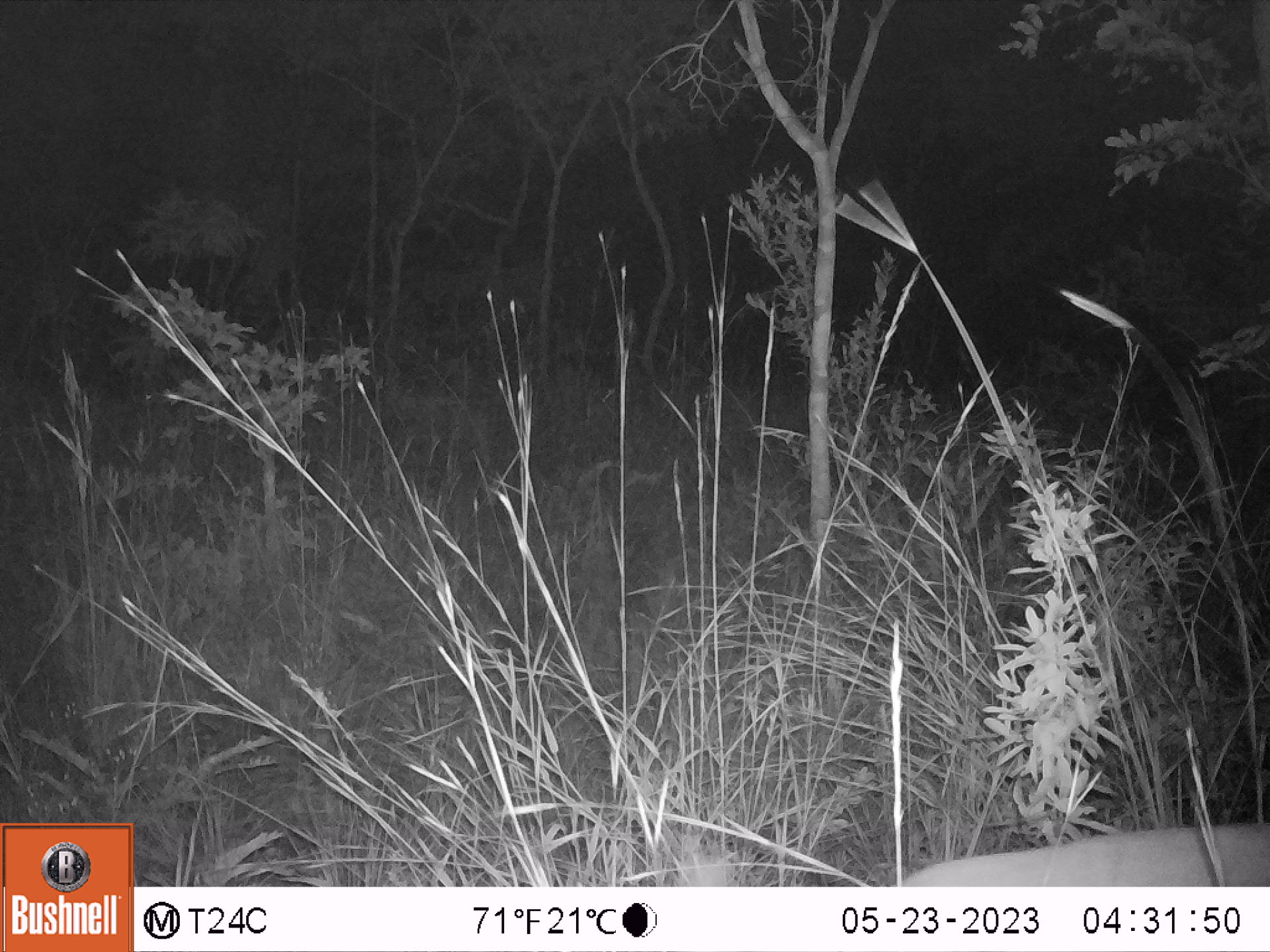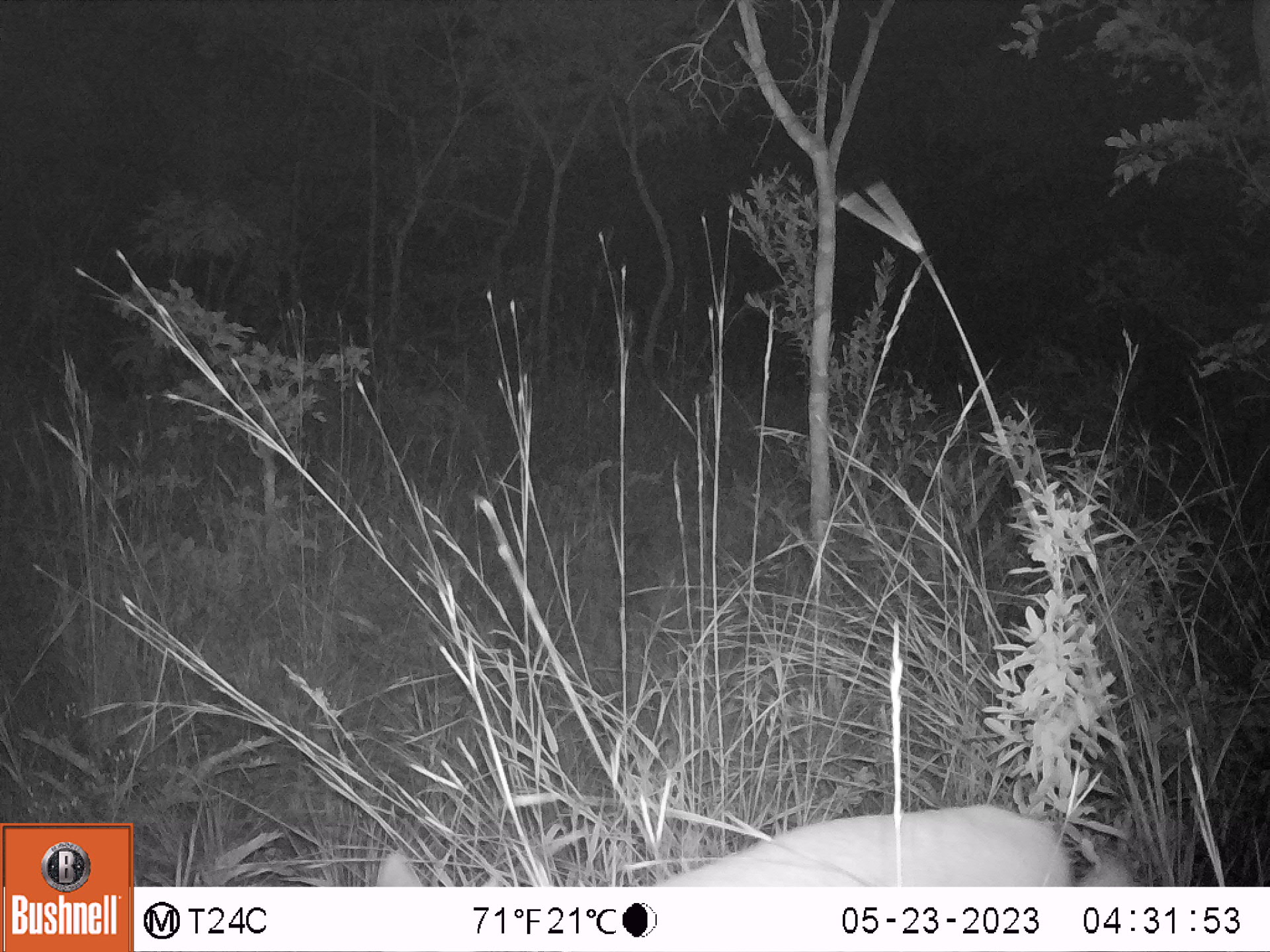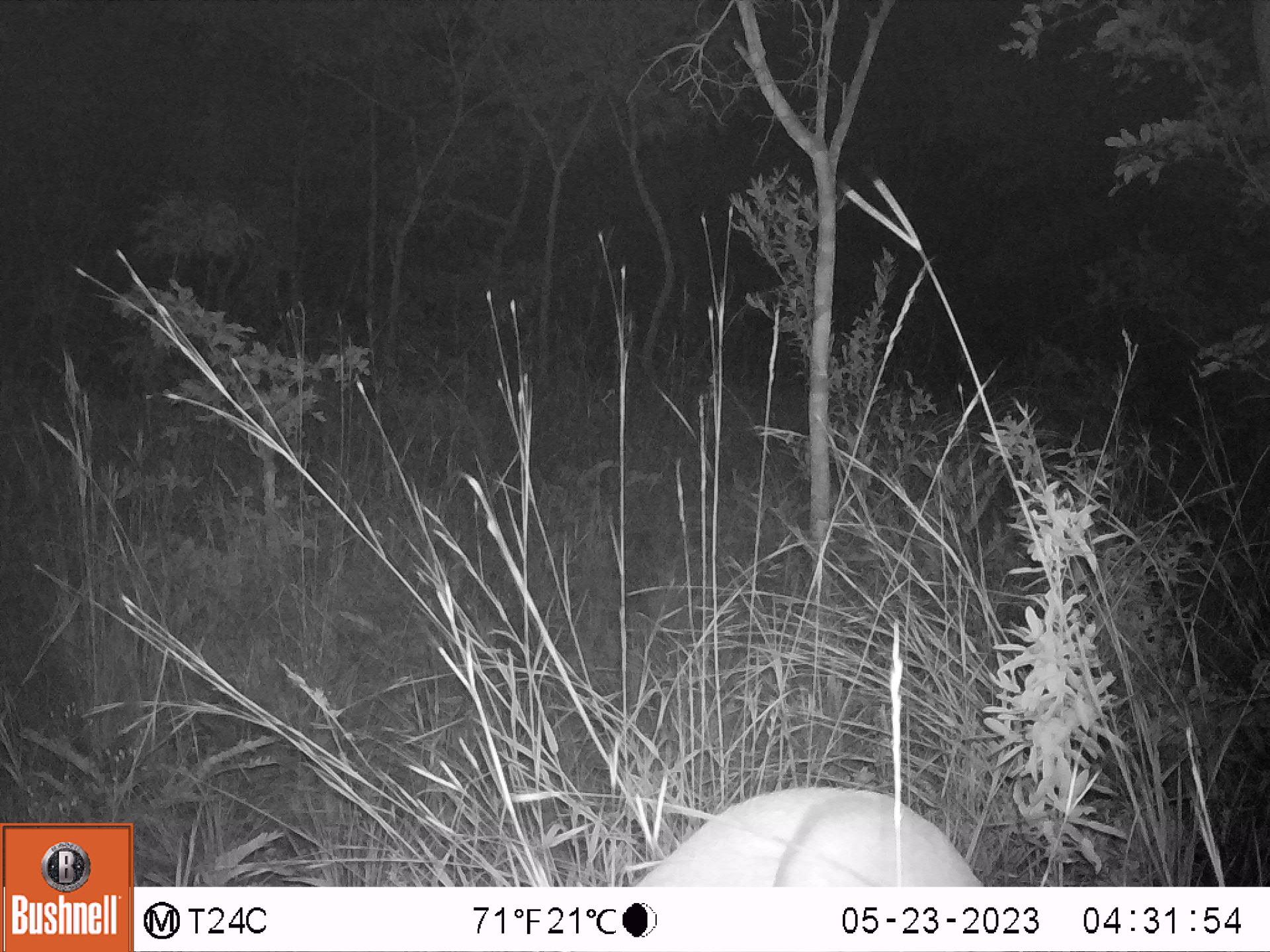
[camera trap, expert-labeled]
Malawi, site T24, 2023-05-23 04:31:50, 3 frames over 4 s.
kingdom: Animalia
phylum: Chordata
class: Mammalia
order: Artiodactyla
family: Bovidae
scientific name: Antilopinae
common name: small antelope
Small antelope (Antilopinae), count 1.